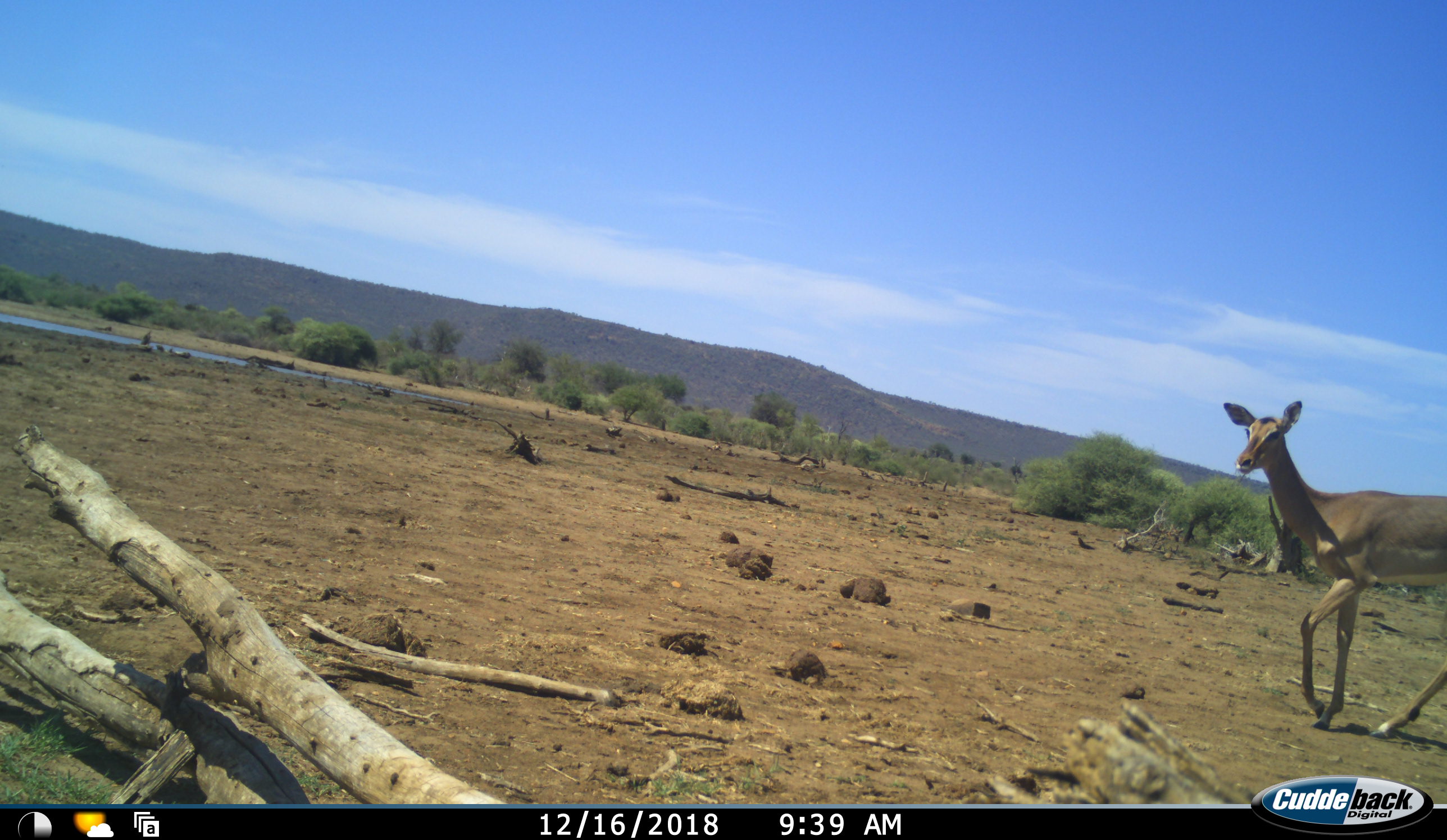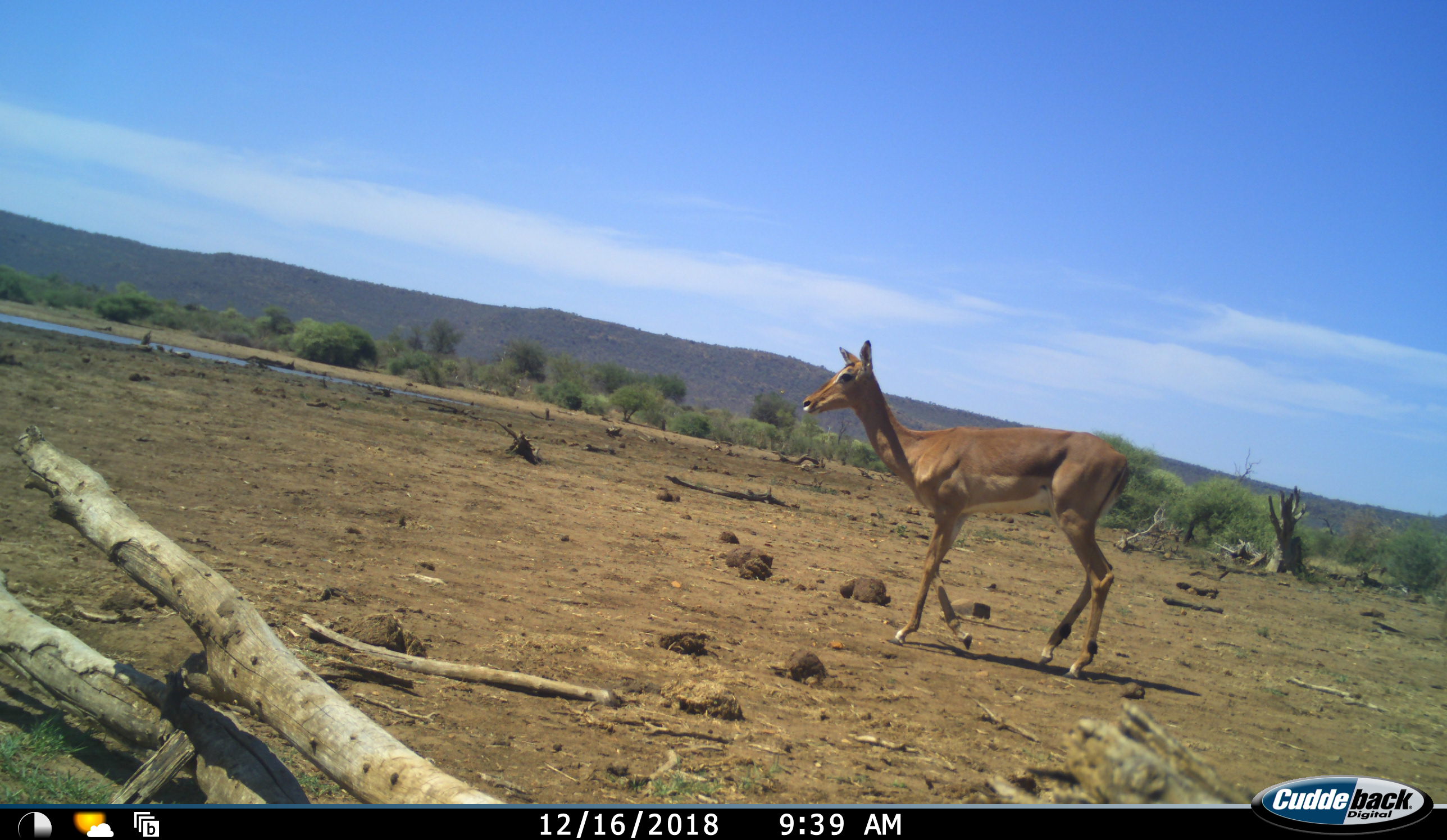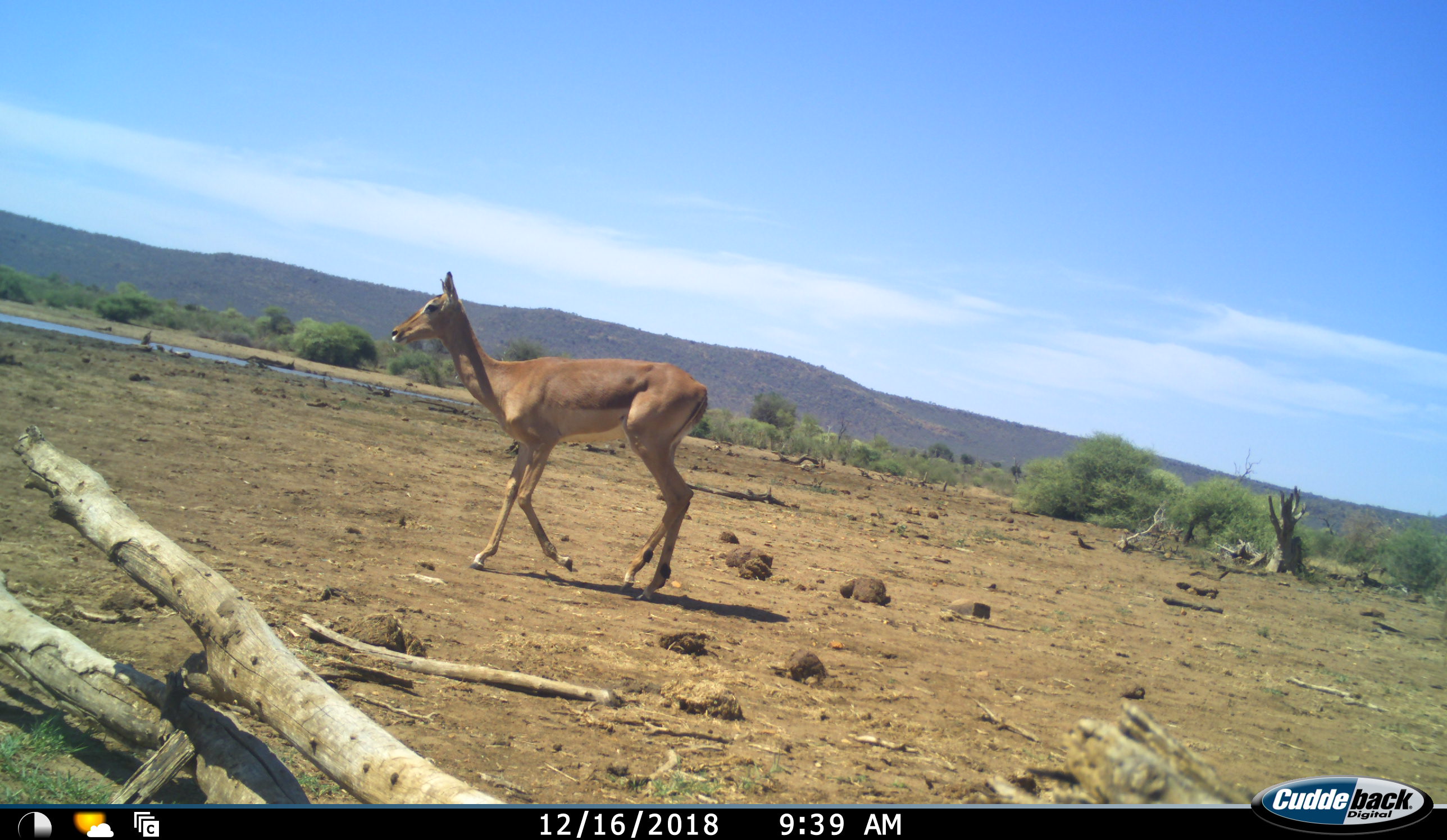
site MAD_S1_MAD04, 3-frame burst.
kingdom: Animalia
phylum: Chordata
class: Mammalia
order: Artiodactyla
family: Bovidae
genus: Aepyceros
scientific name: Aepyceros melampus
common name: impala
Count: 1.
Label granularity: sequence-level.